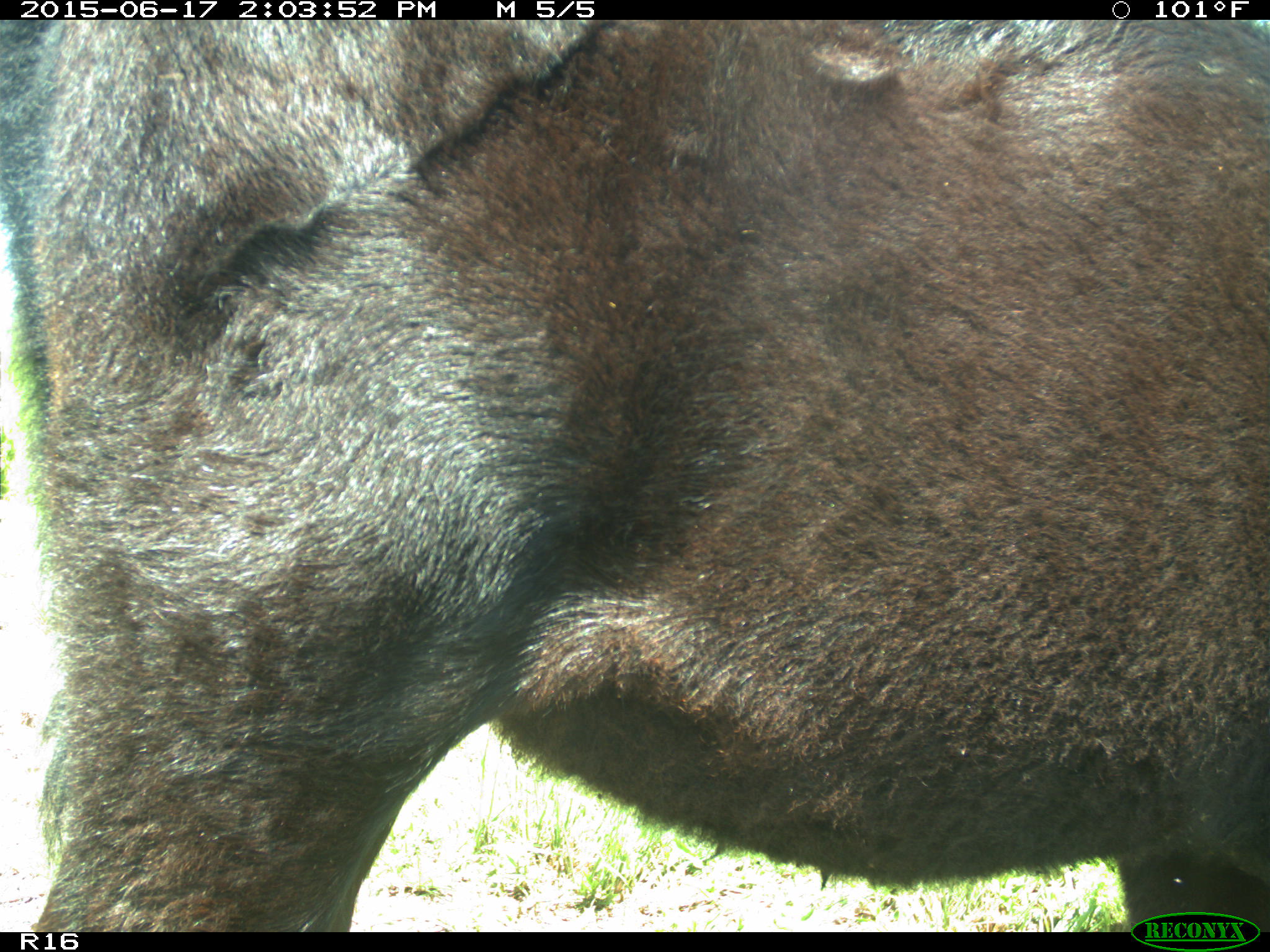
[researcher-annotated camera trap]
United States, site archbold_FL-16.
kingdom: Animalia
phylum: Chordata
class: Mammalia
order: Artiodactyla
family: Bovidae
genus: Bos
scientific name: Bos taurus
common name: domestic cow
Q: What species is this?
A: Bos taurus (domestic cow).